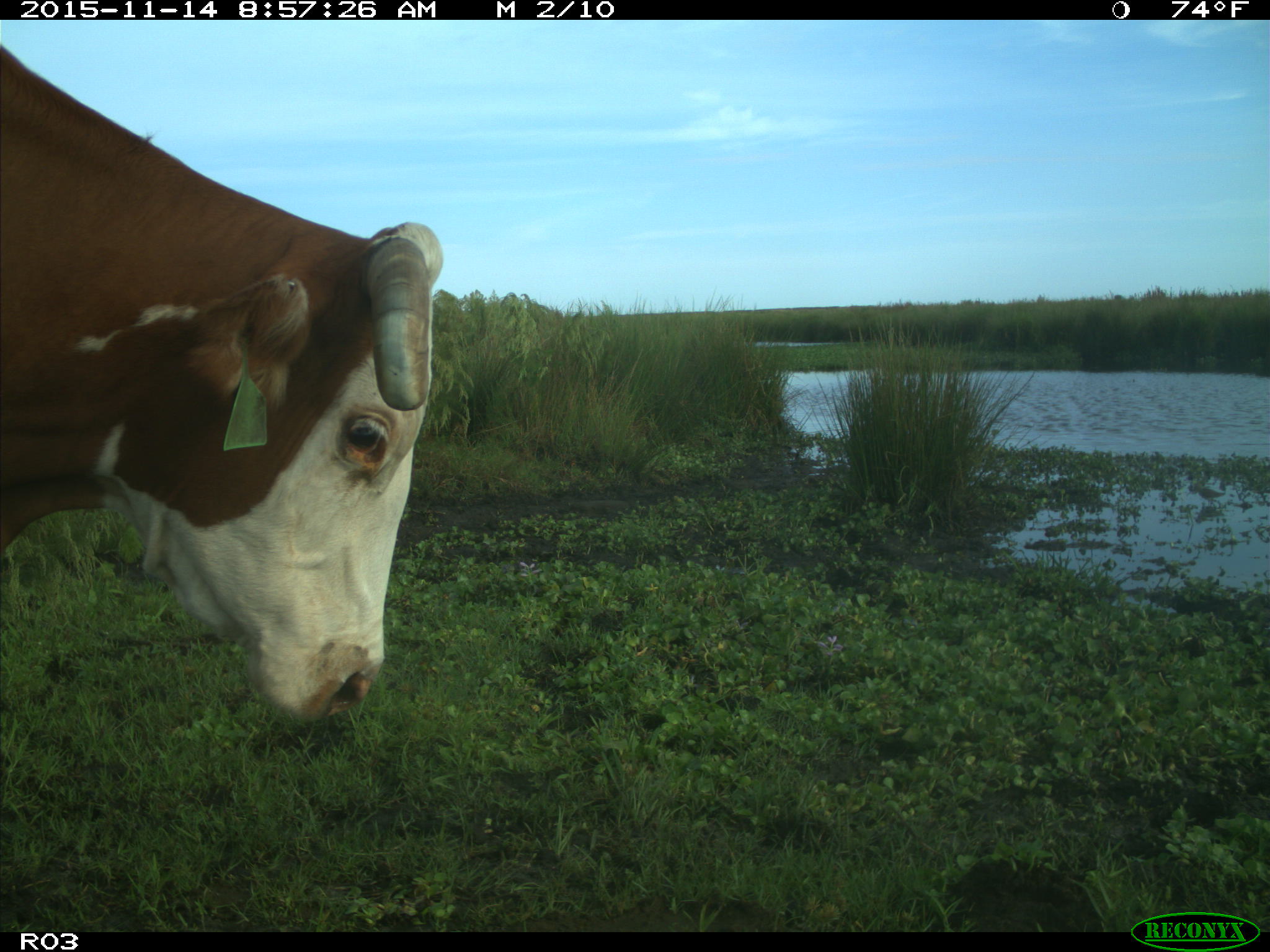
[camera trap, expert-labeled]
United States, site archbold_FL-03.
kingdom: Animalia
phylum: Chordata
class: Mammalia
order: Artiodactyla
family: Bovidae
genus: Bos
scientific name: Bos taurus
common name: domestic cow